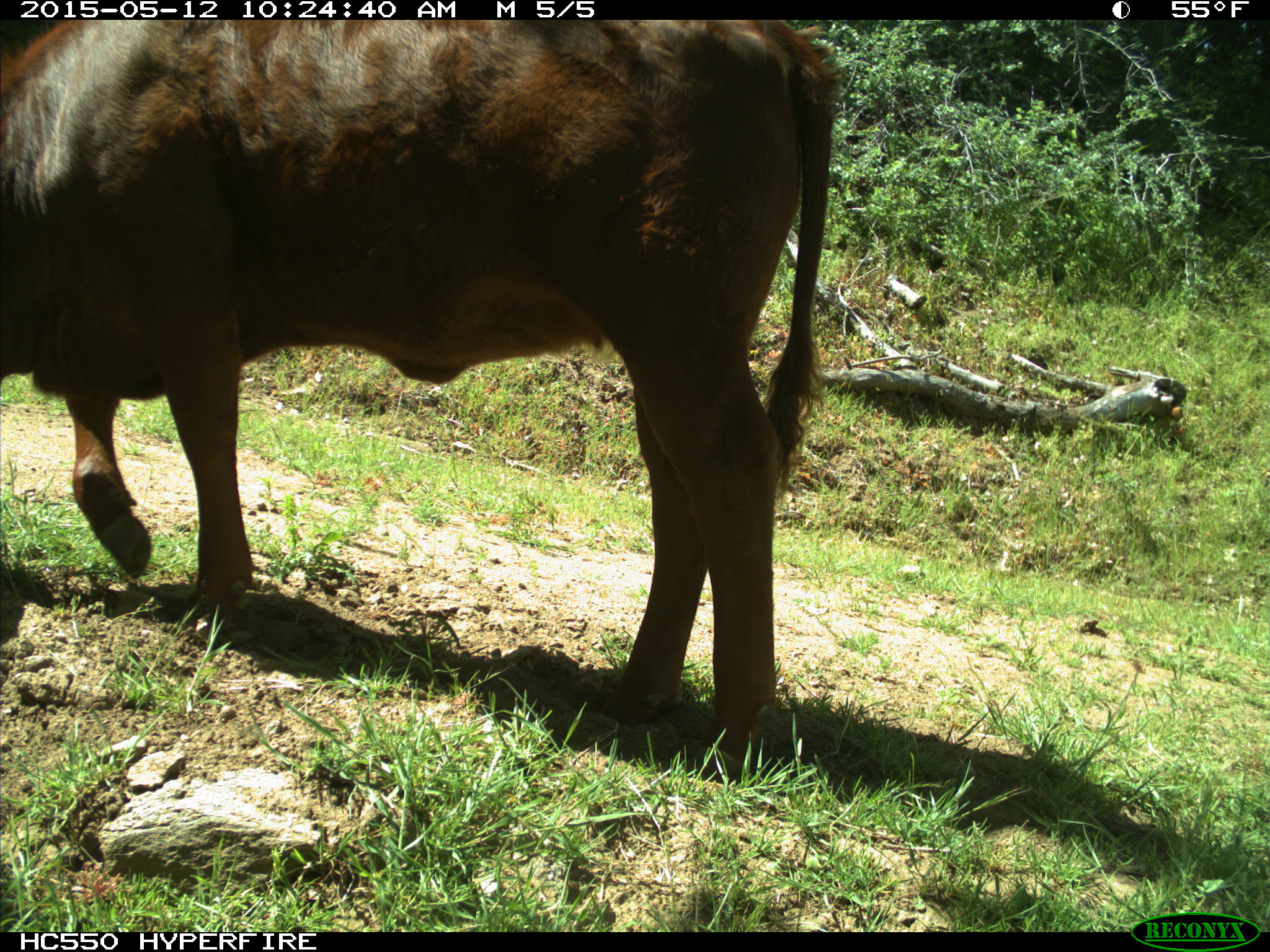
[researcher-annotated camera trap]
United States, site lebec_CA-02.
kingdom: Animalia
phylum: Chordata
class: Mammalia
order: Artiodactyla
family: Bovidae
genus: Bos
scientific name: Bos taurus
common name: domestic cow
Bos taurus (domestic cow).